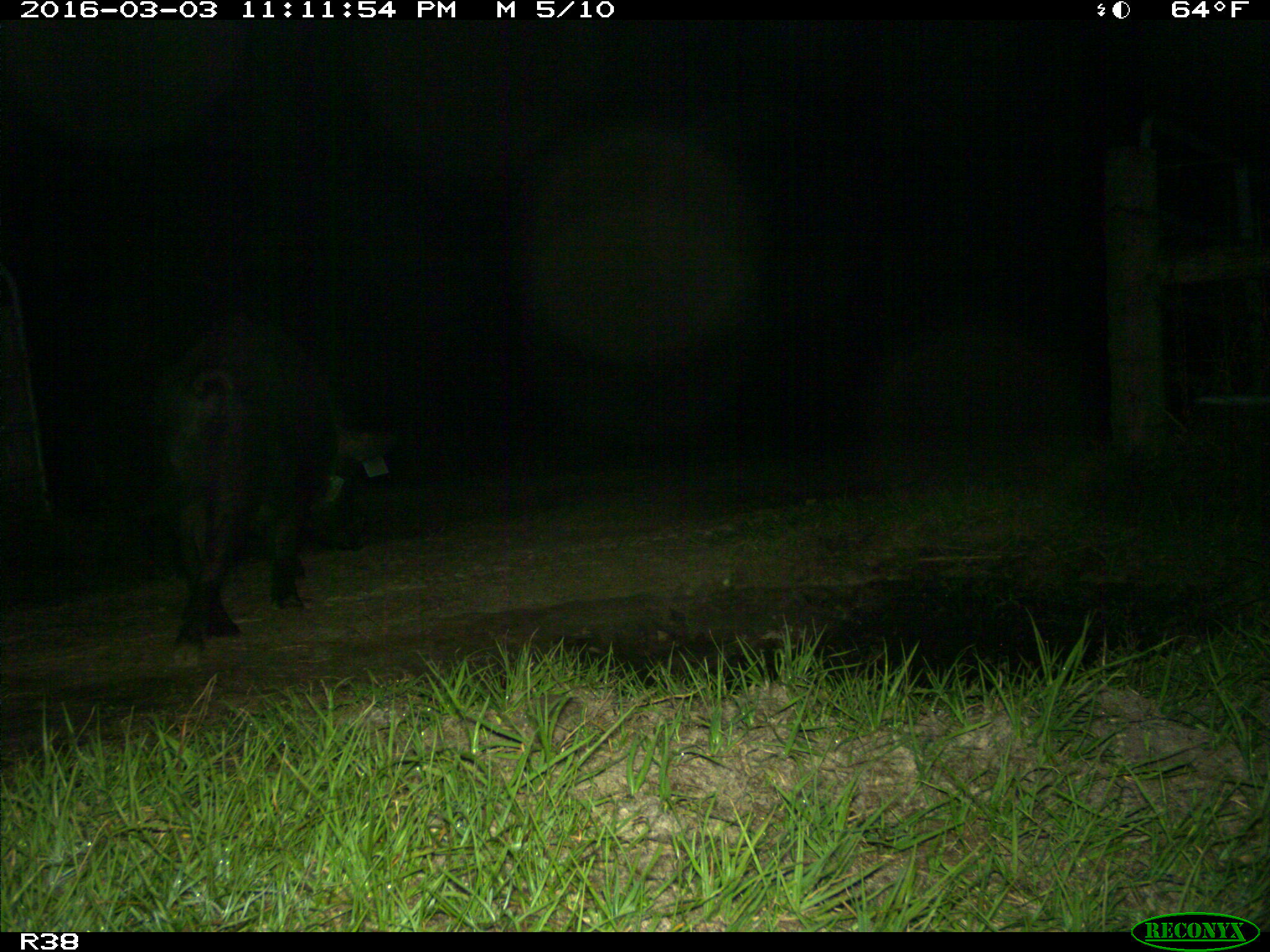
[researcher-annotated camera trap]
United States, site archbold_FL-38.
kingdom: Animalia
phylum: Chordata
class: Mammalia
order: Artiodactyla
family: Suidae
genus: Sus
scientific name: Sus scrofa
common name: wild boar